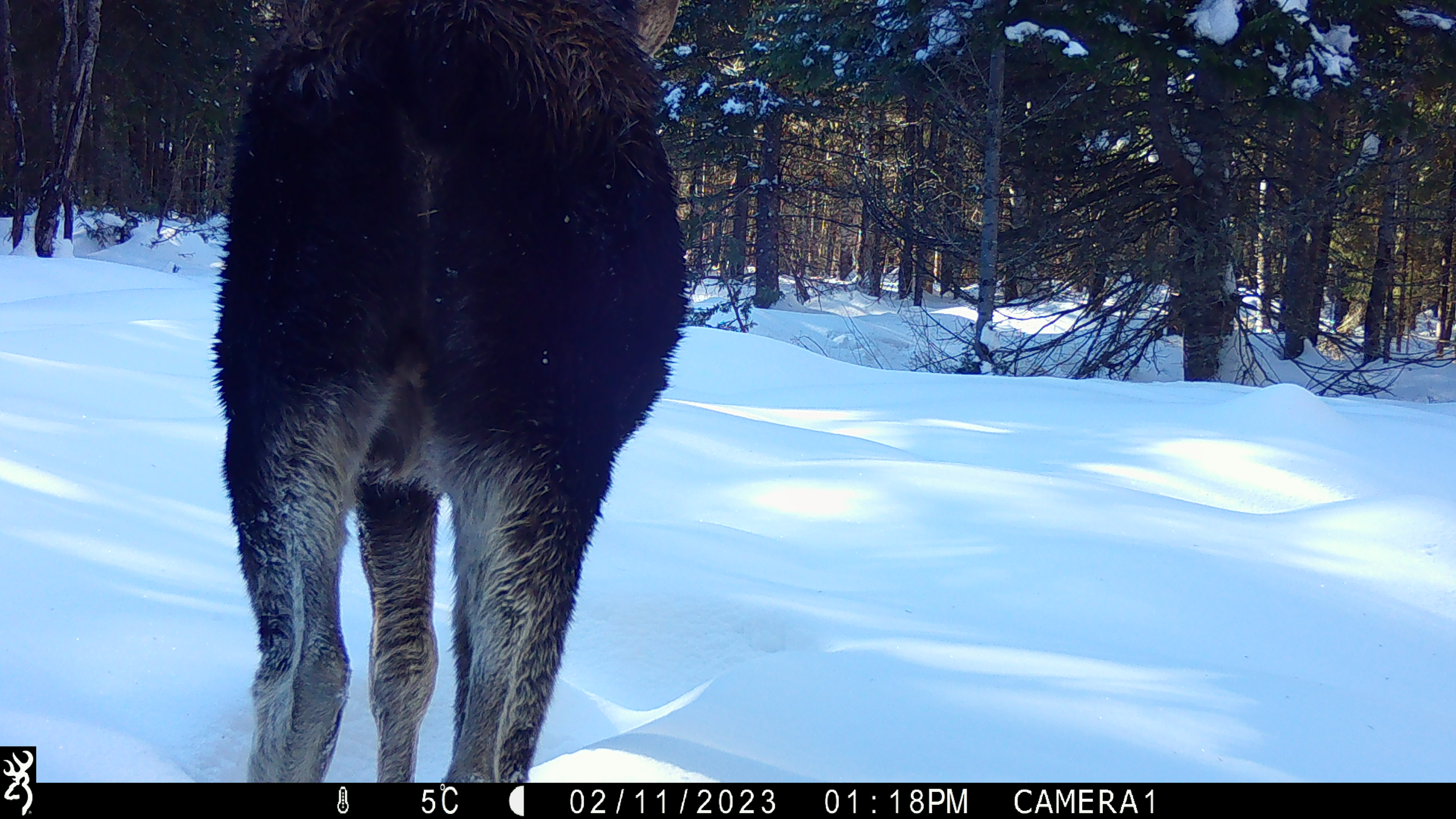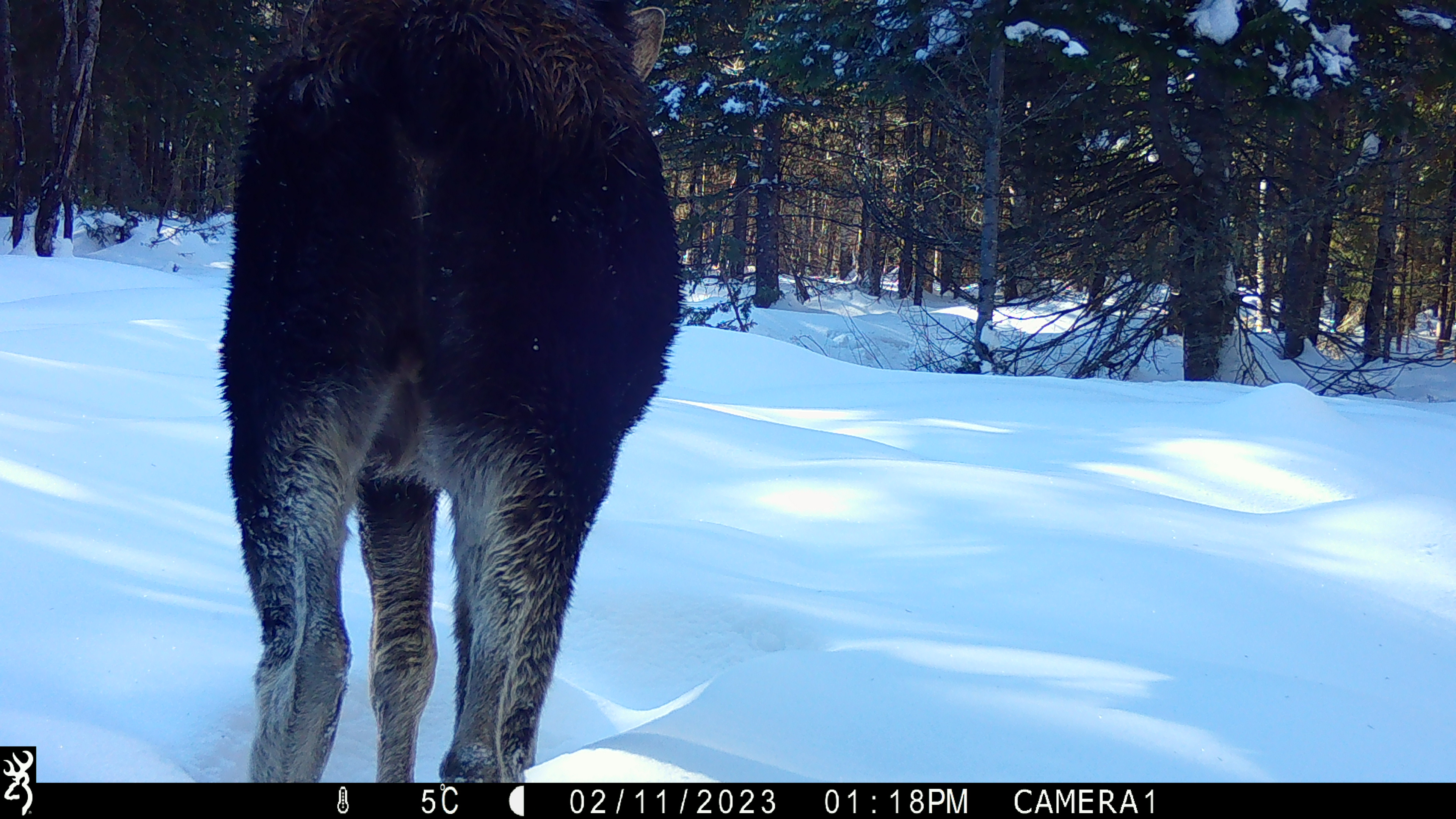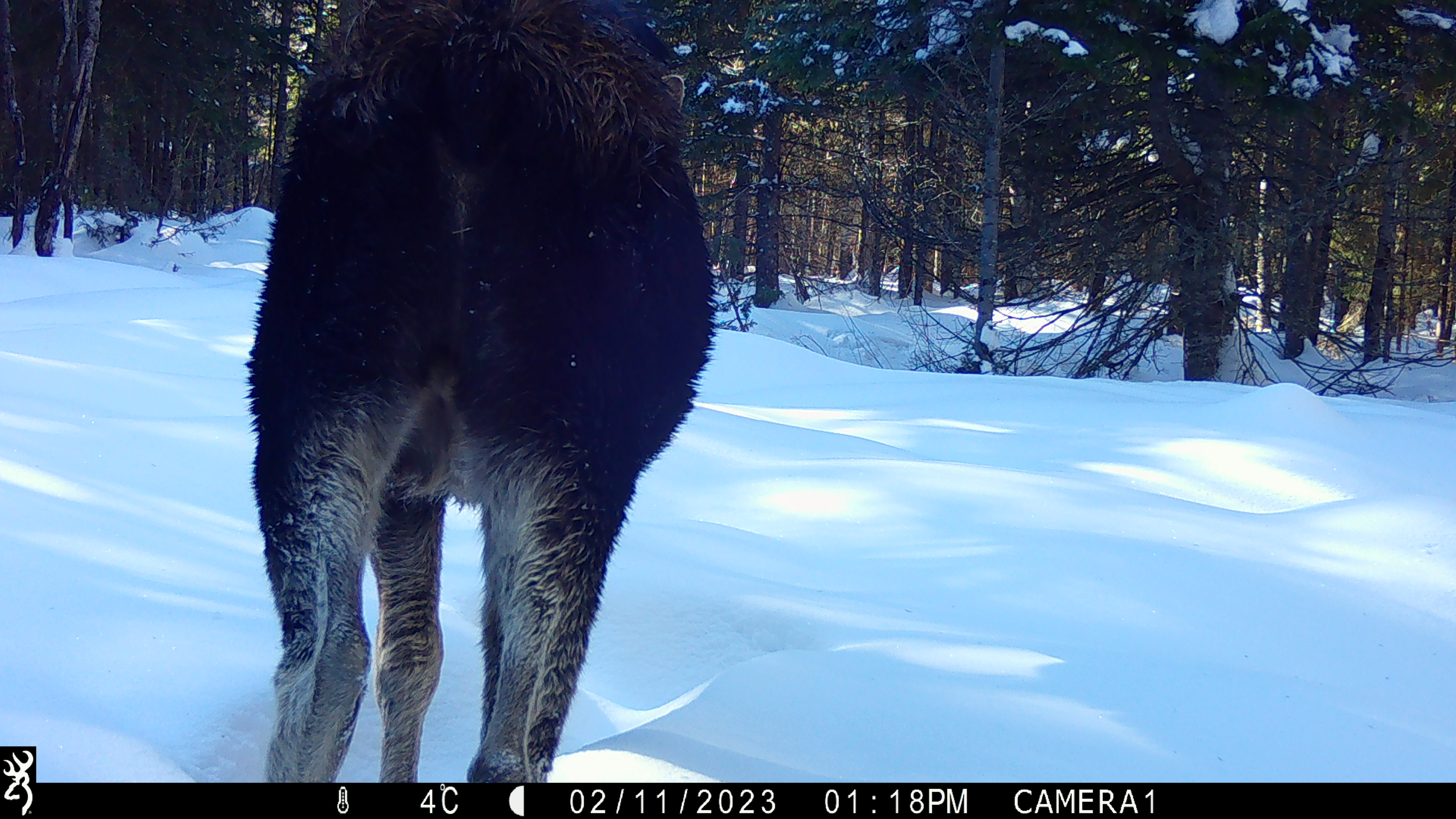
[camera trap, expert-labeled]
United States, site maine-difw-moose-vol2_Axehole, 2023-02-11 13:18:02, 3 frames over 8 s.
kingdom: Animalia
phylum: Chordata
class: Mammalia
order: Artiodactyla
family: Cervidae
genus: Alces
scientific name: Alces alces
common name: moose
Moose (Alces alces).